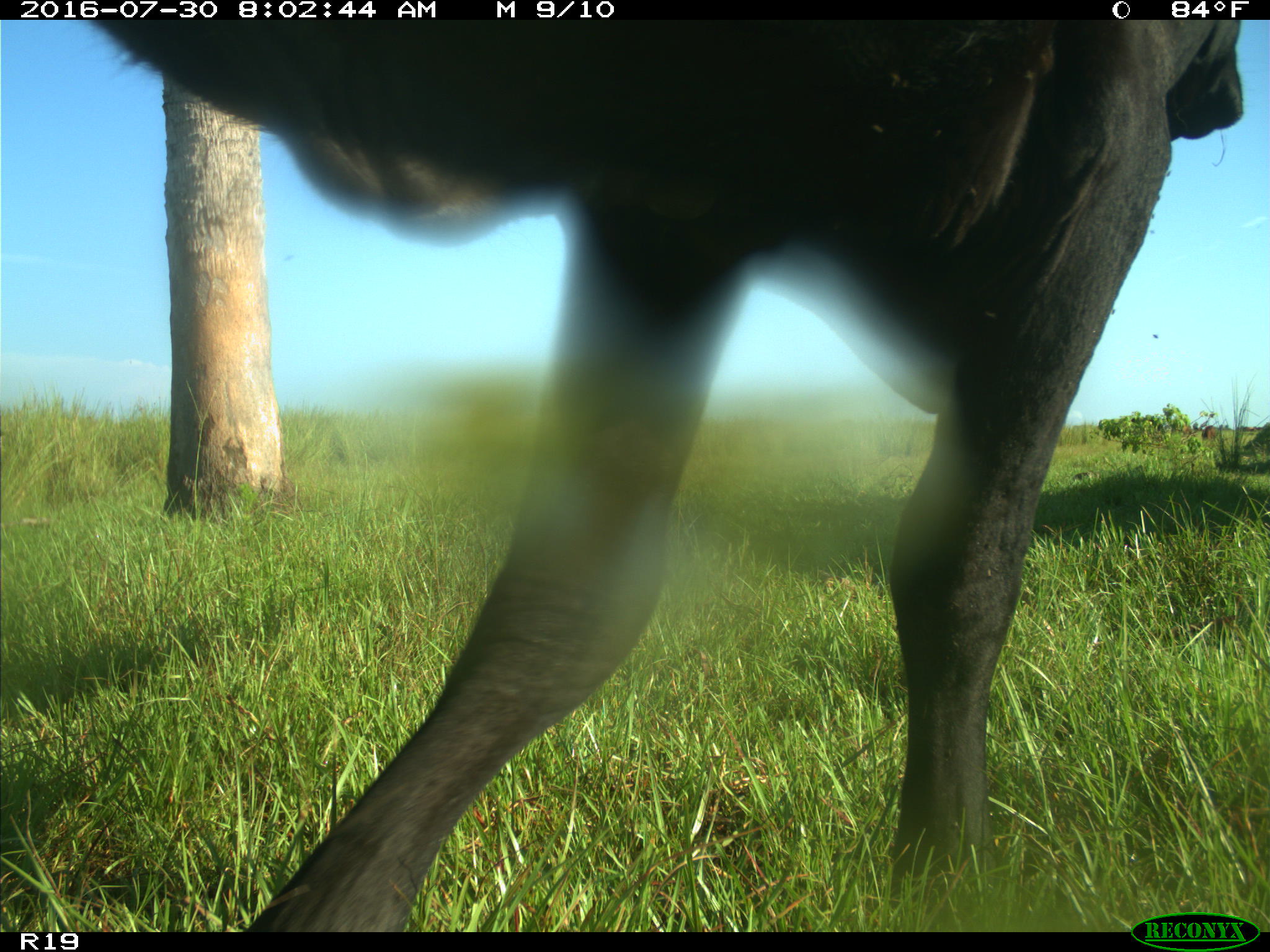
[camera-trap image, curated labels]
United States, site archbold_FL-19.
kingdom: Animalia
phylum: Chordata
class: Mammalia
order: Artiodactyla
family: Bovidae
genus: Bos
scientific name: Bos taurus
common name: domestic cow